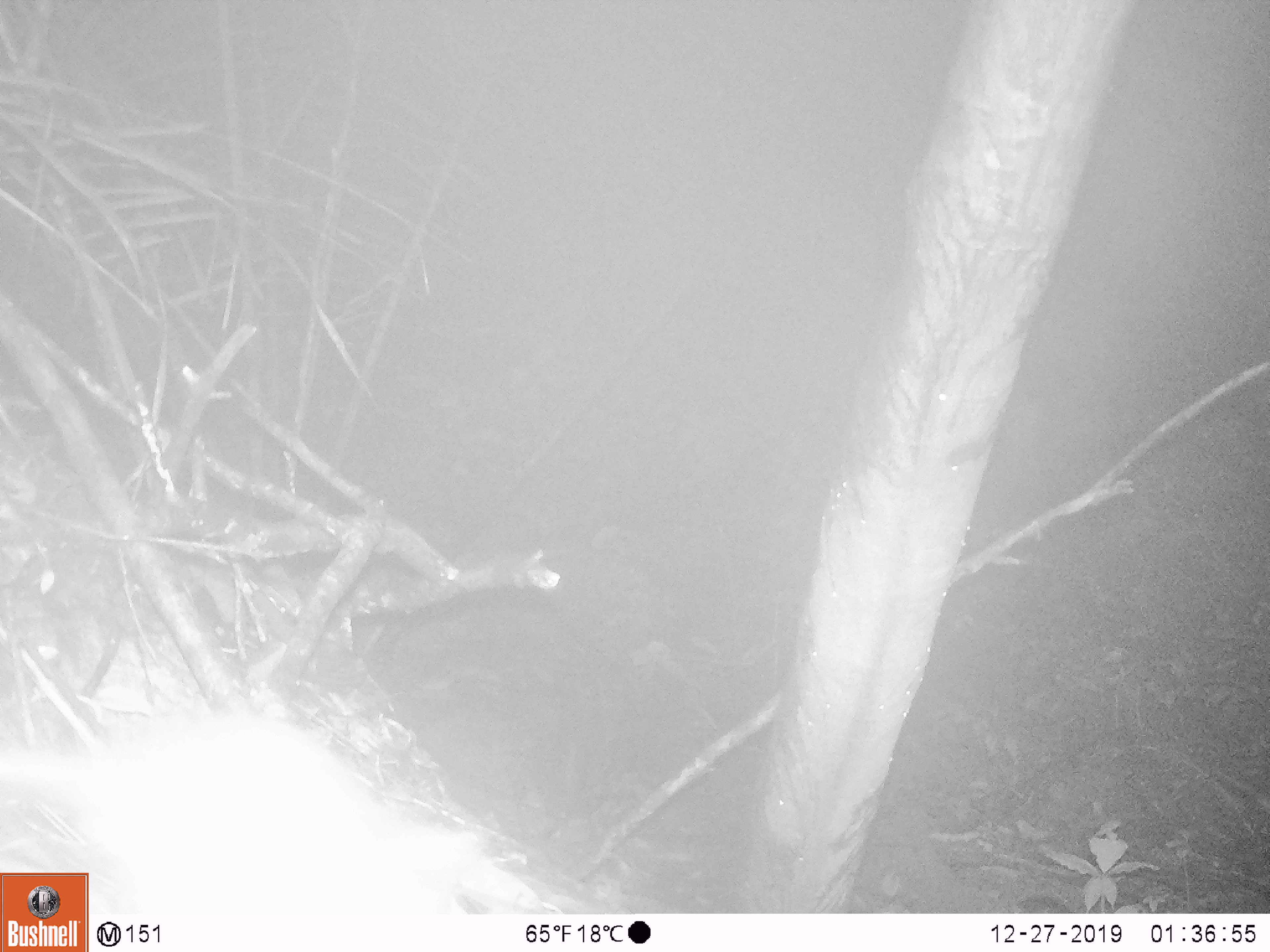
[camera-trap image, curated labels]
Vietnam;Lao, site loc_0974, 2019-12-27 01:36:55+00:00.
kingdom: Animalia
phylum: Chordata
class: Mammalia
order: Rodentia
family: Muridae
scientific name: Muridae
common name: old-world mice and rats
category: unidentified murid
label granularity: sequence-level